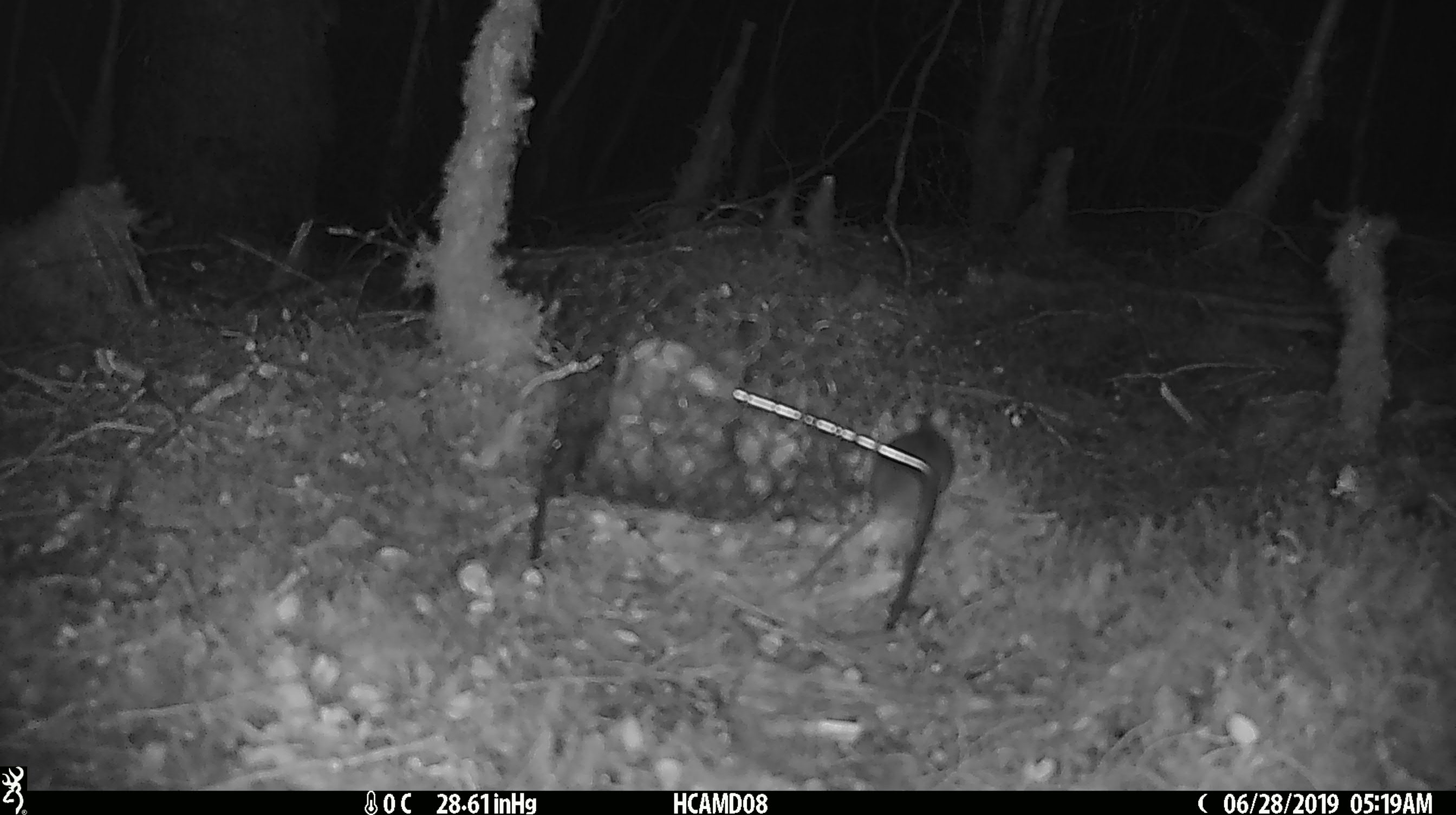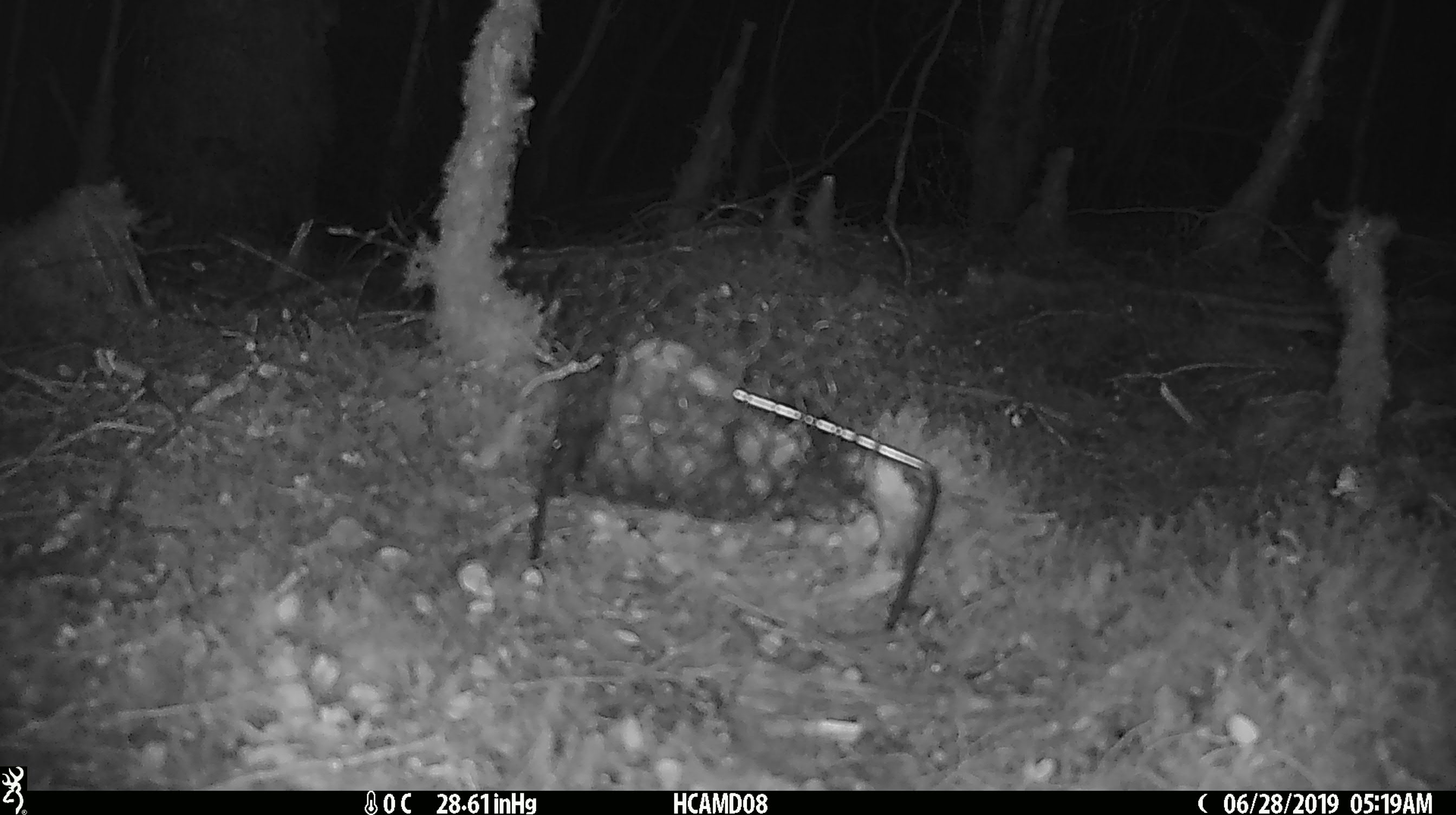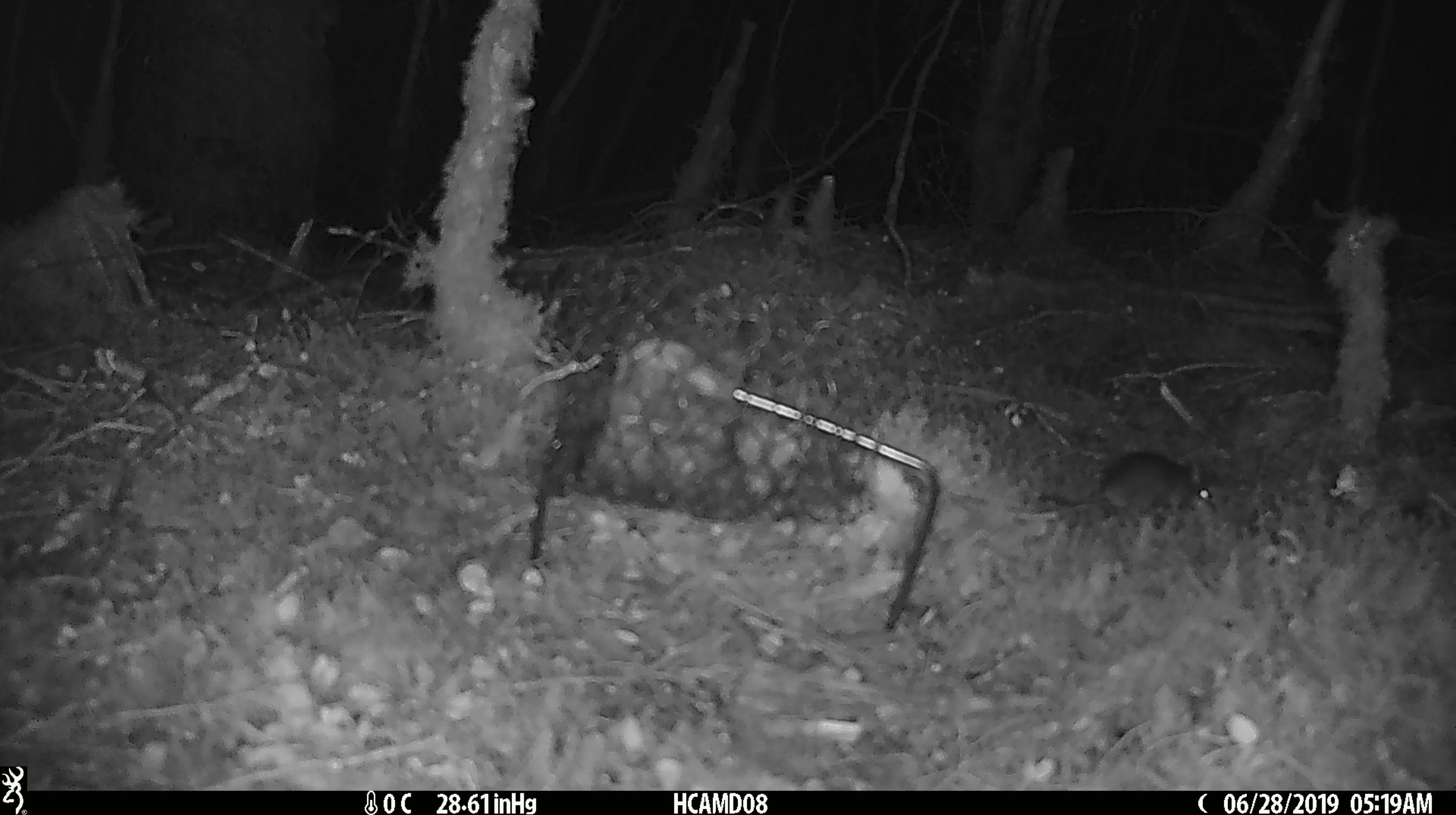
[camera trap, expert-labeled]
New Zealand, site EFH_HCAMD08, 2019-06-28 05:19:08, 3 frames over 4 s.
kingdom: Animalia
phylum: Chordata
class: Mammalia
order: Rodentia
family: Muridae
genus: Mus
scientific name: Mus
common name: mouse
Mouse (Mus).